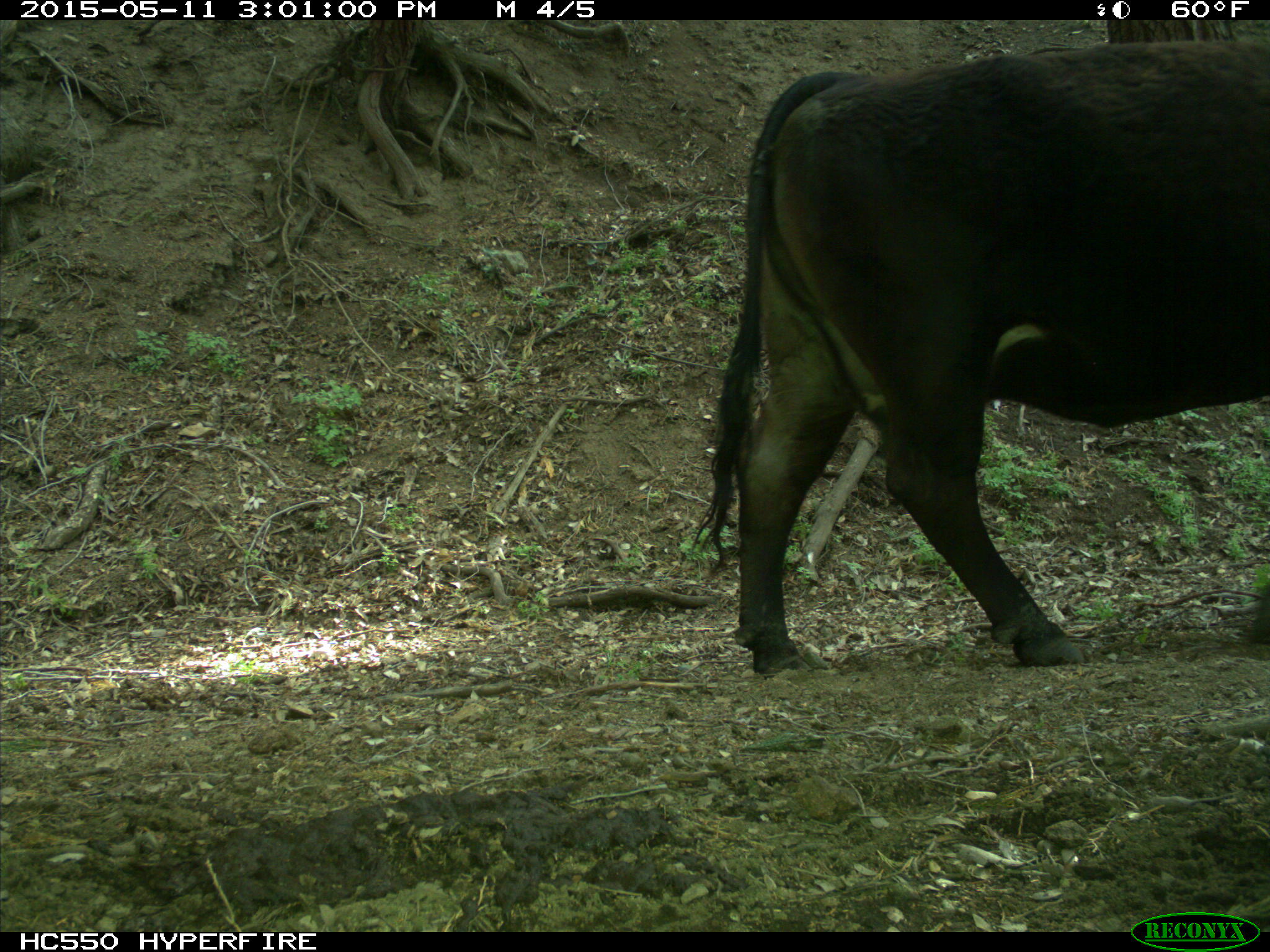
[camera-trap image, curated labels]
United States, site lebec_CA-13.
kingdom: Animalia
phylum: Chordata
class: Mammalia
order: Artiodactyla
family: Bovidae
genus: Bos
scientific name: Bos taurus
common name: domestic cow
Bos taurus (domestic cow).